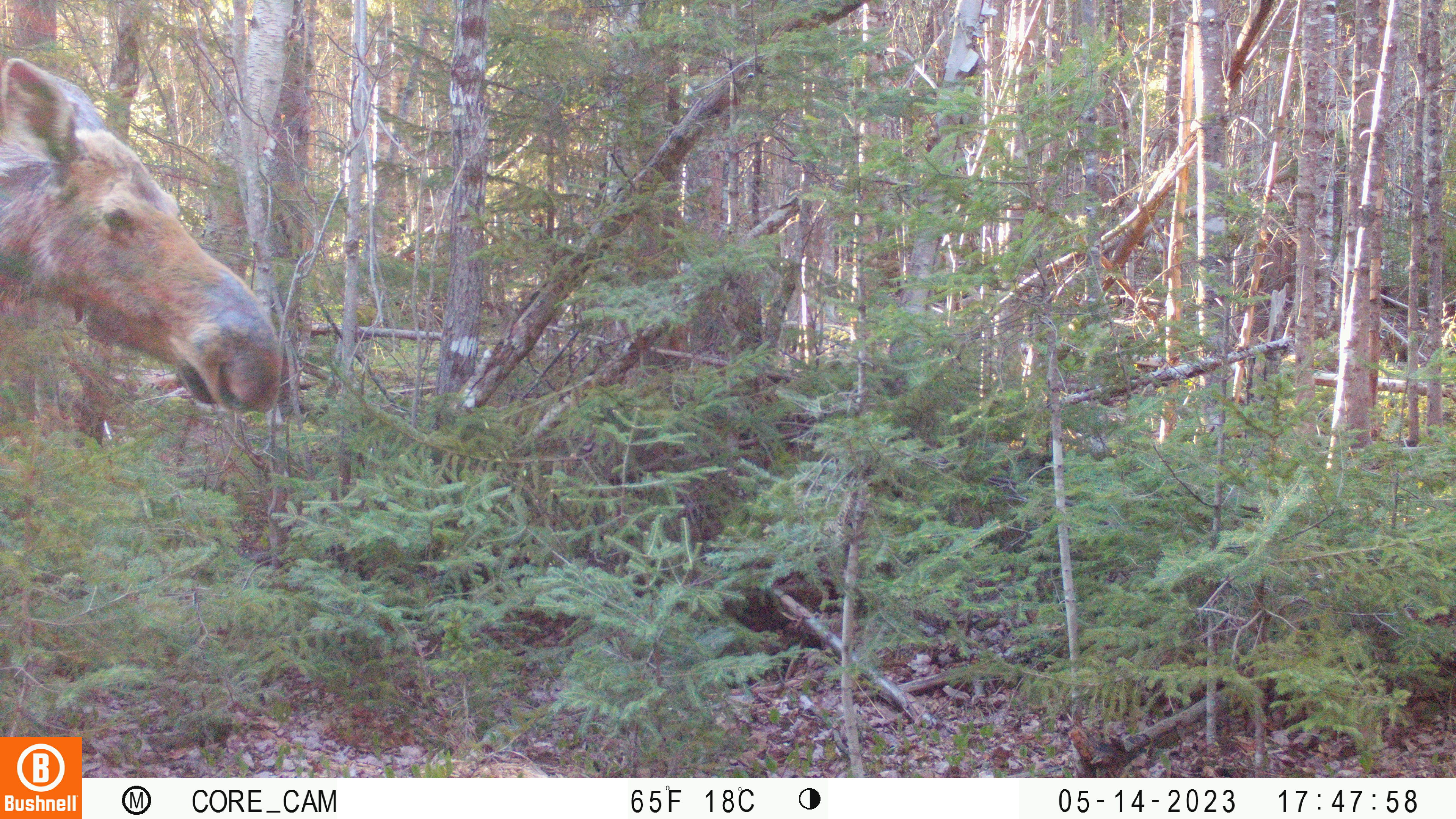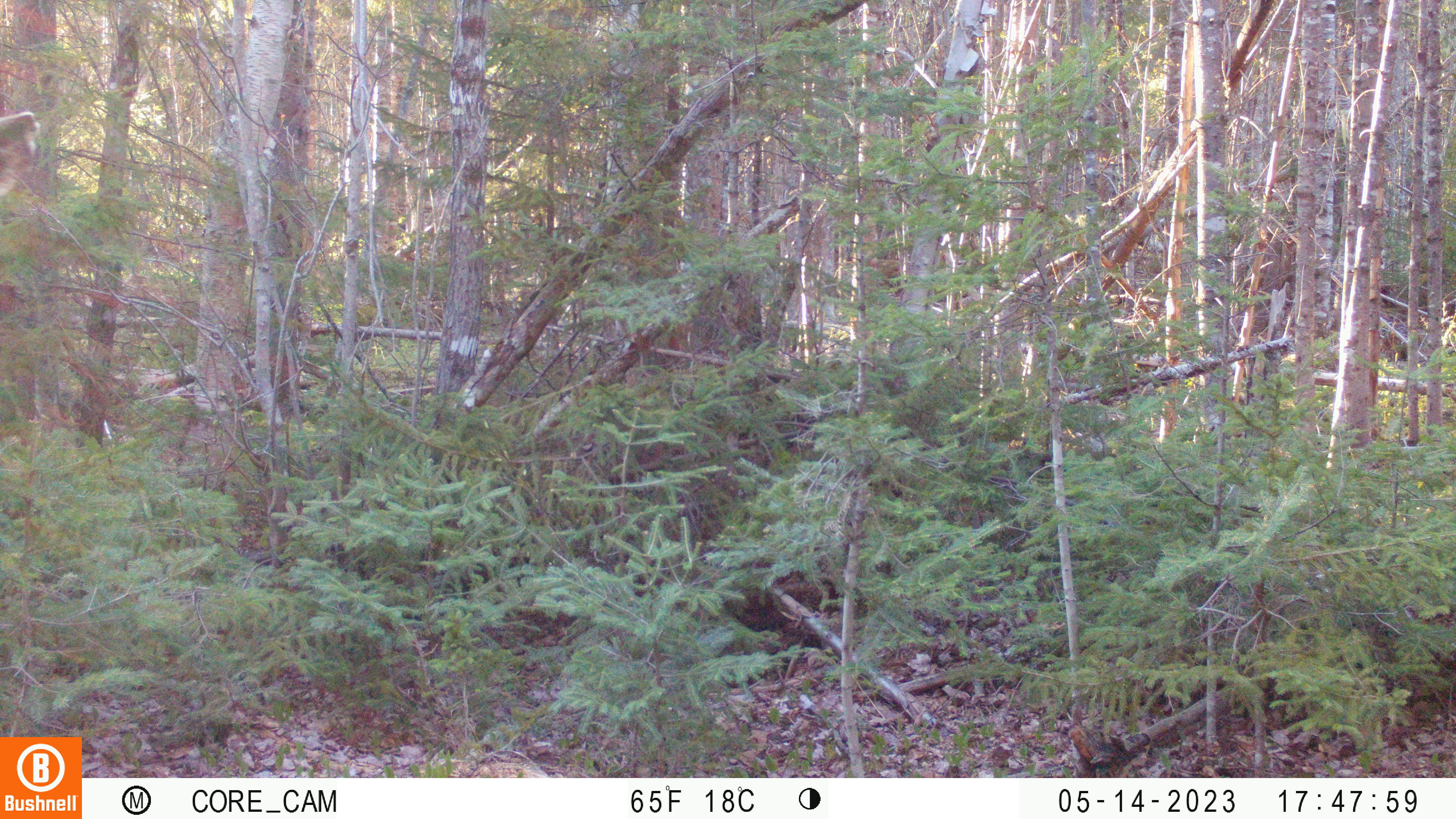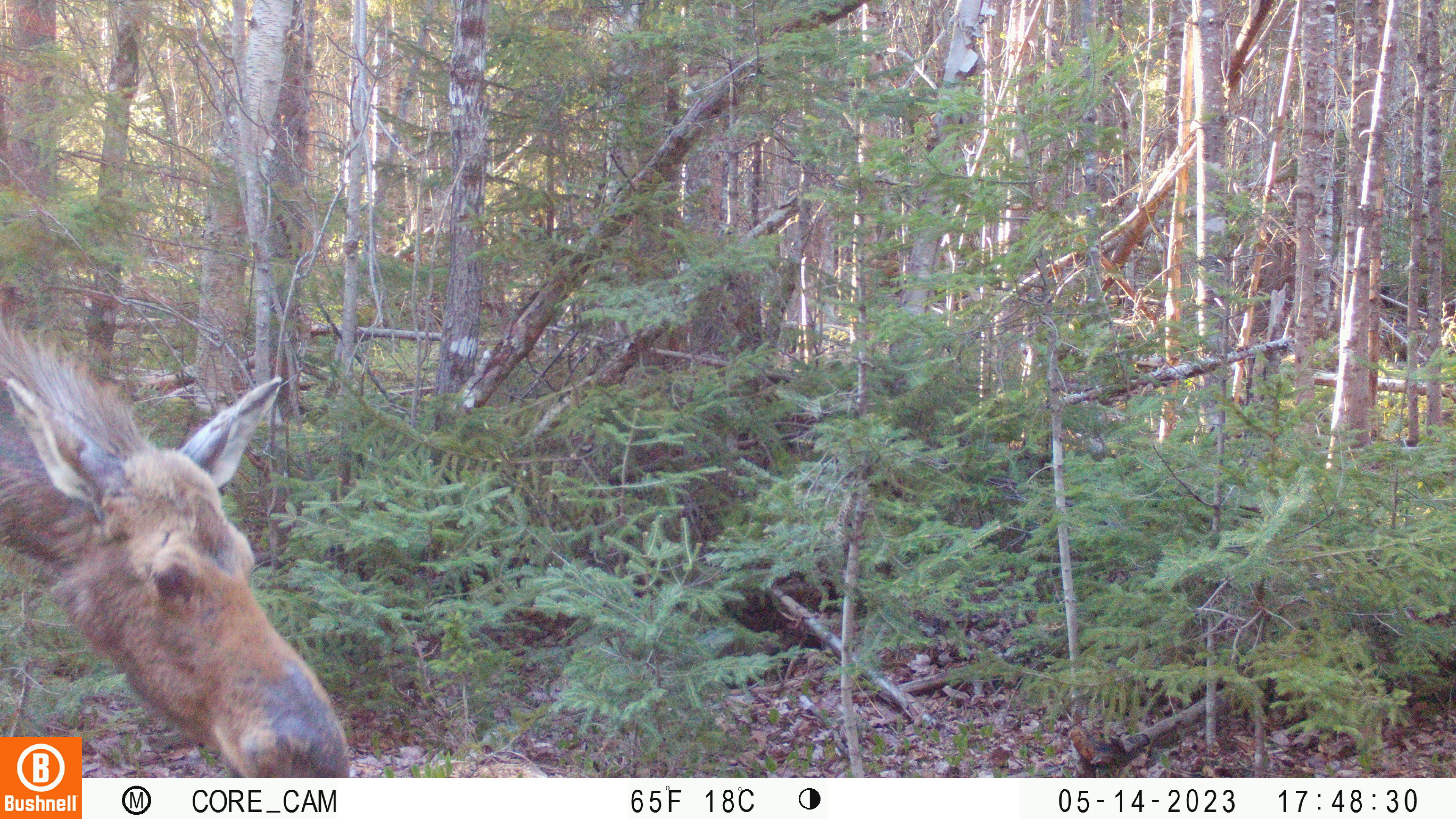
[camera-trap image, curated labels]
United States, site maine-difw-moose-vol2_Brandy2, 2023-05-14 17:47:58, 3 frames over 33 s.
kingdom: Animalia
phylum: Chordata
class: Mammalia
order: Artiodactyla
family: Cervidae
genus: Alces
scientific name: Alces alces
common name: moose